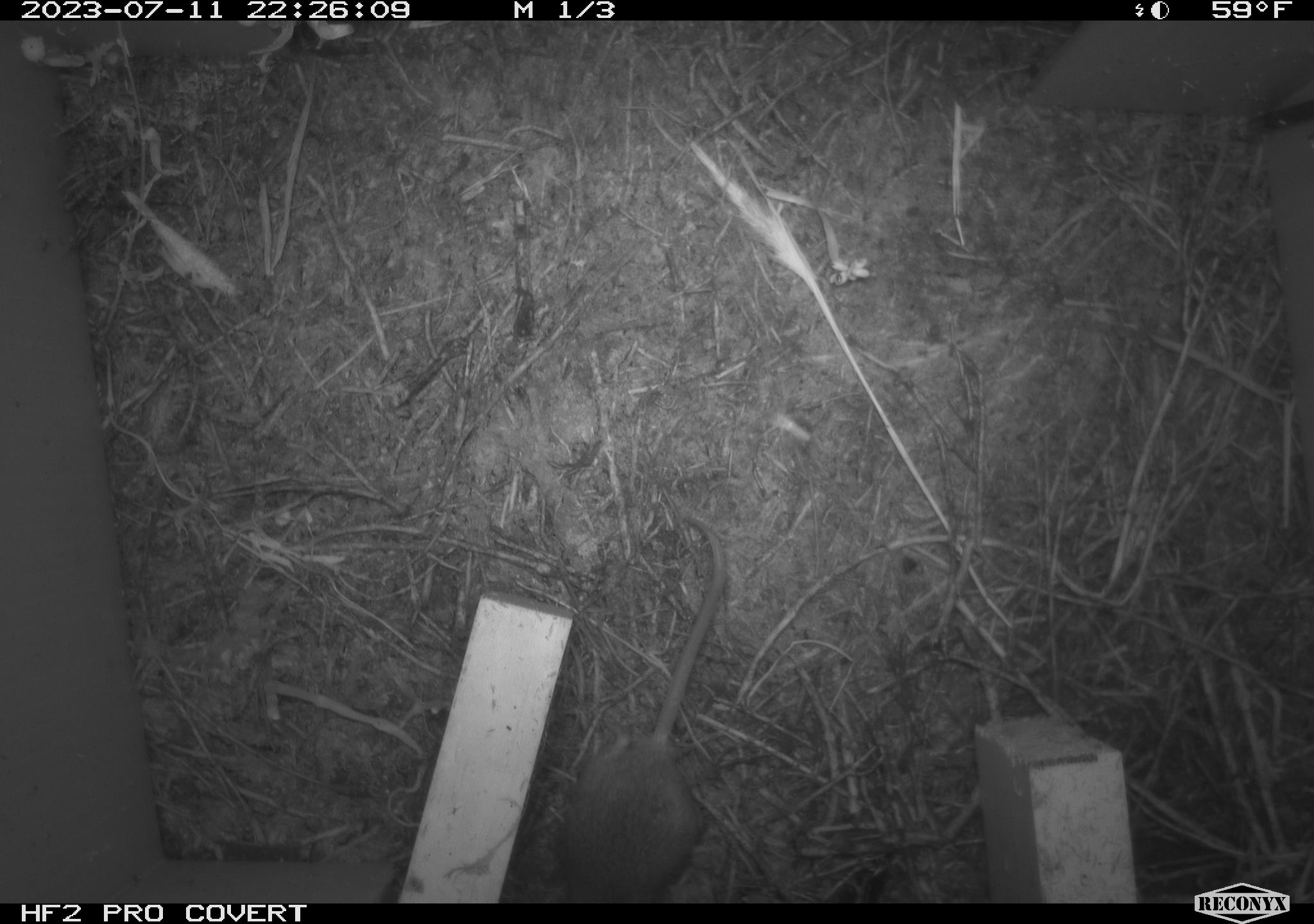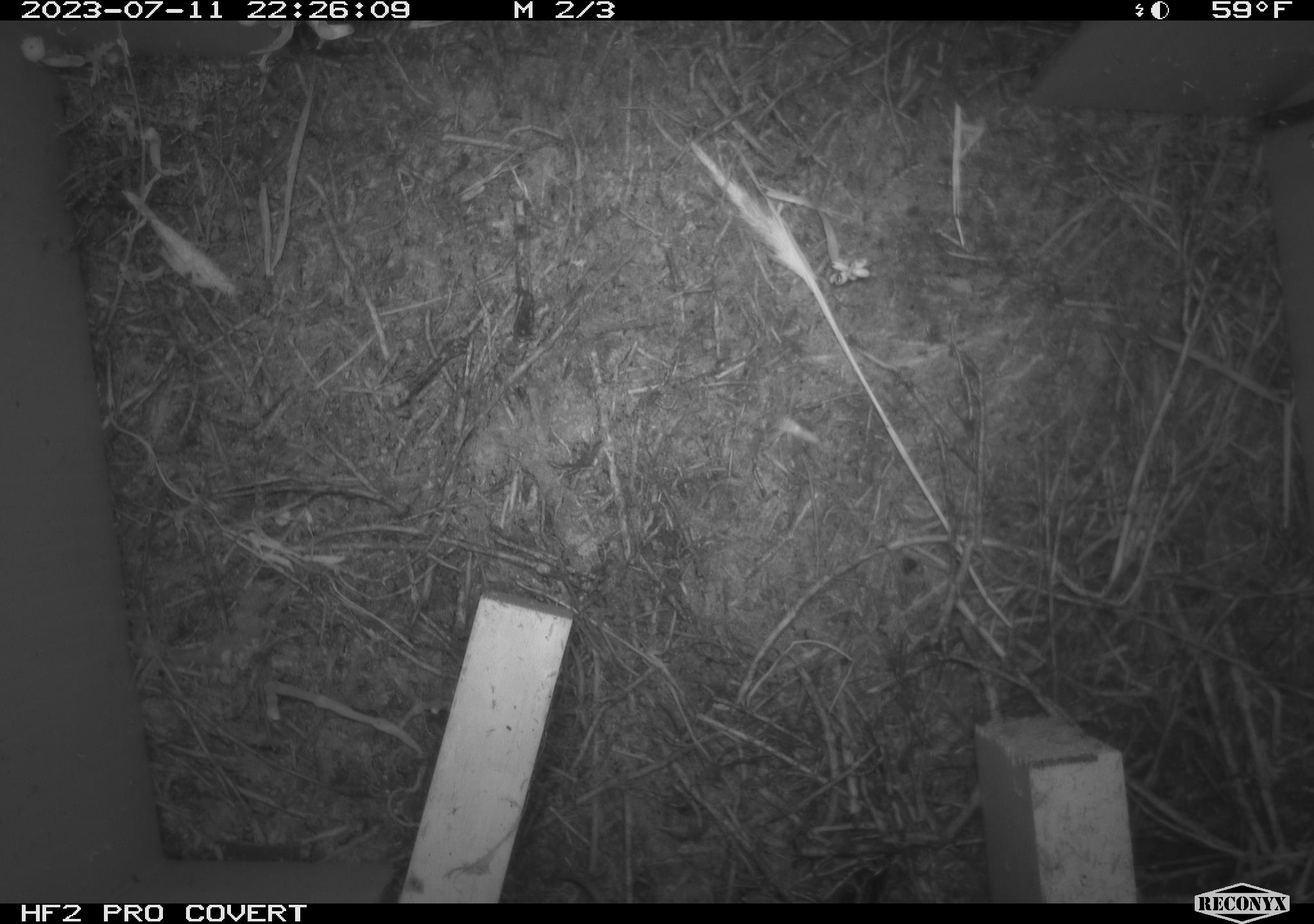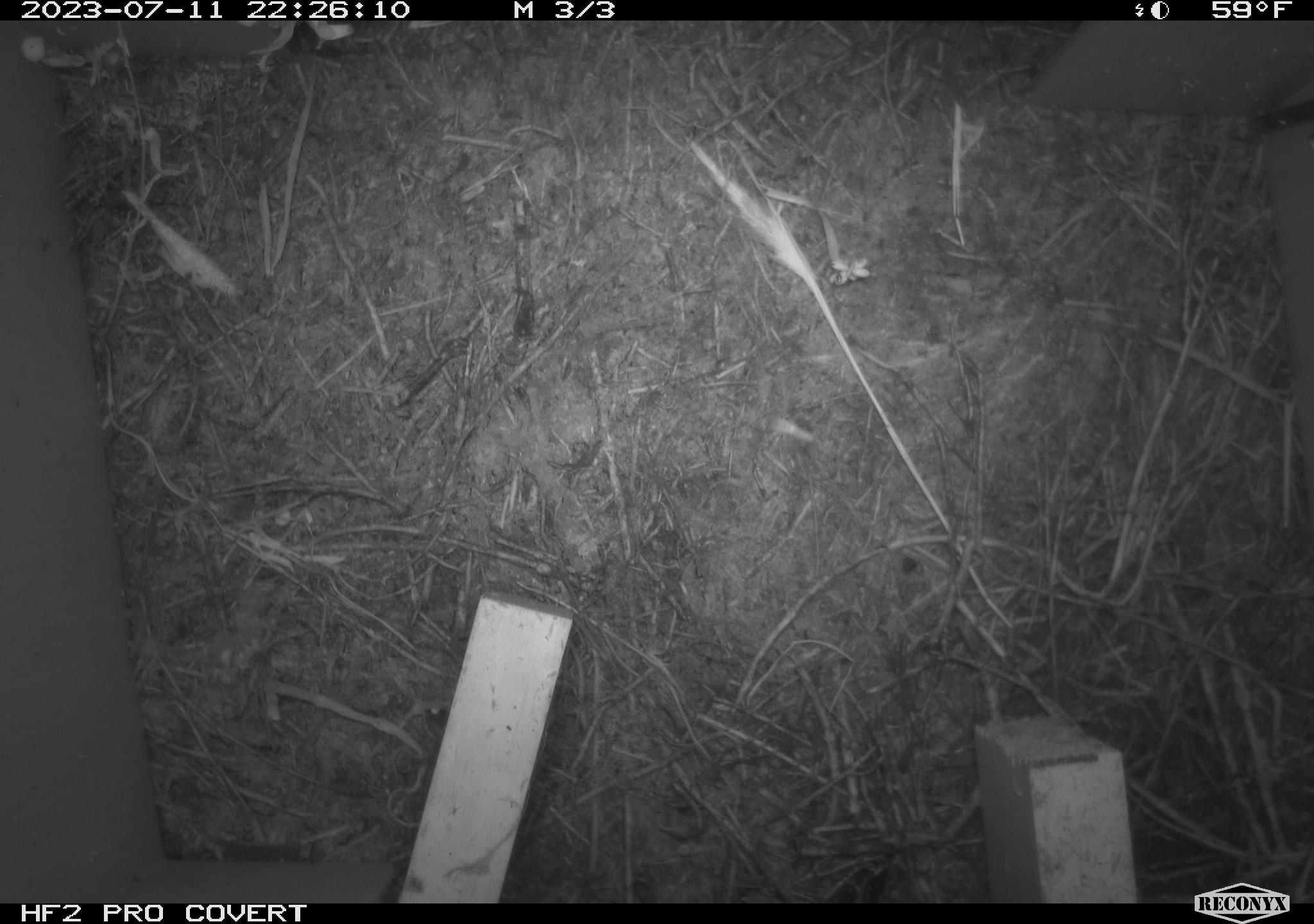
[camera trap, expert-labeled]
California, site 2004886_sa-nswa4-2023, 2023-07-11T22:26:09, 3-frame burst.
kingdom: Animalia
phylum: Chordata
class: Mammalia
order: Rodentia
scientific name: Rodentia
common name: mouse species